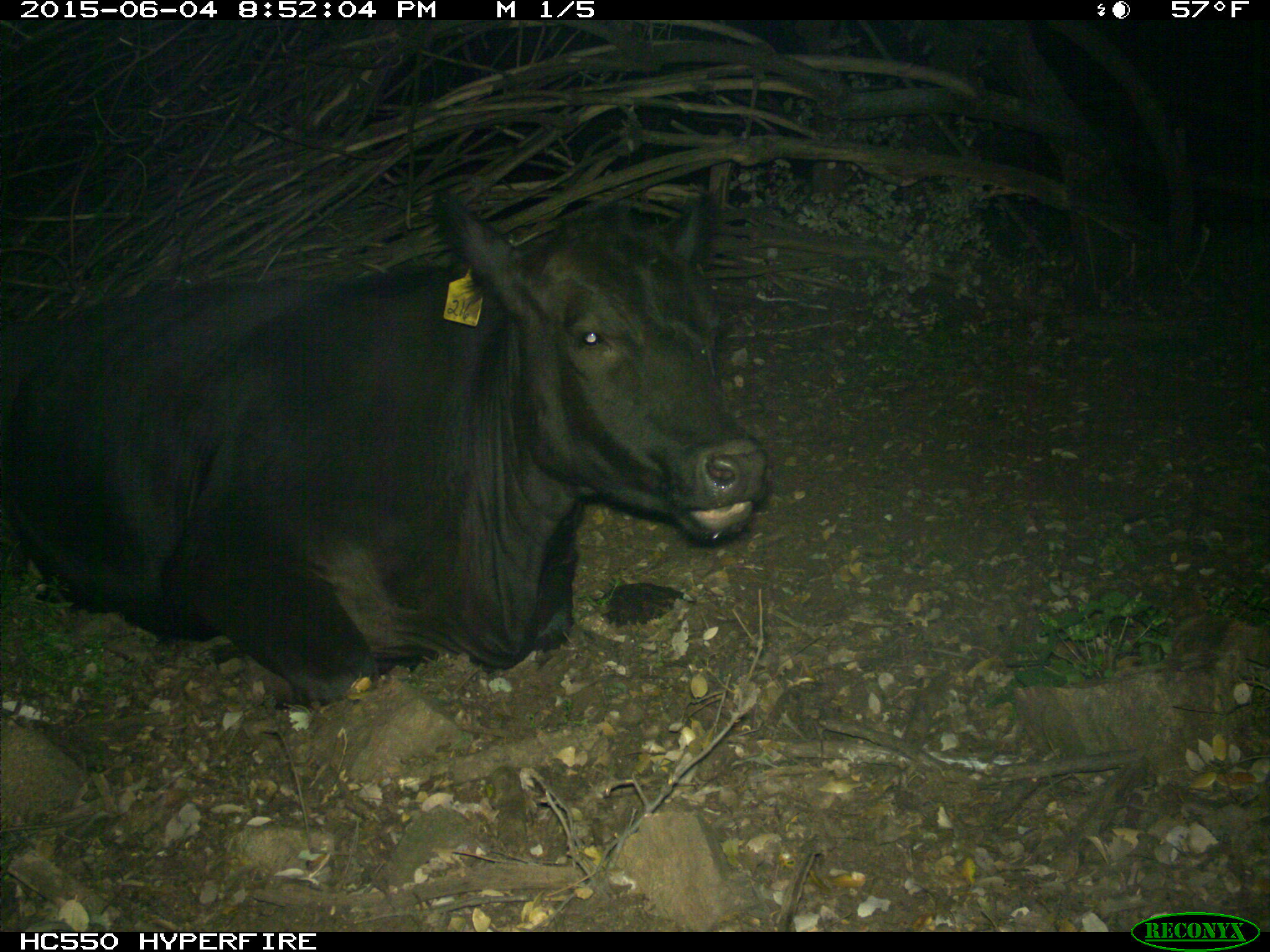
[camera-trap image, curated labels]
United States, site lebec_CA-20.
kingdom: Animalia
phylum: Chordata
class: Mammalia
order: Artiodactyla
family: Bovidae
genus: Bos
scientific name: Bos taurus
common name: domestic cow